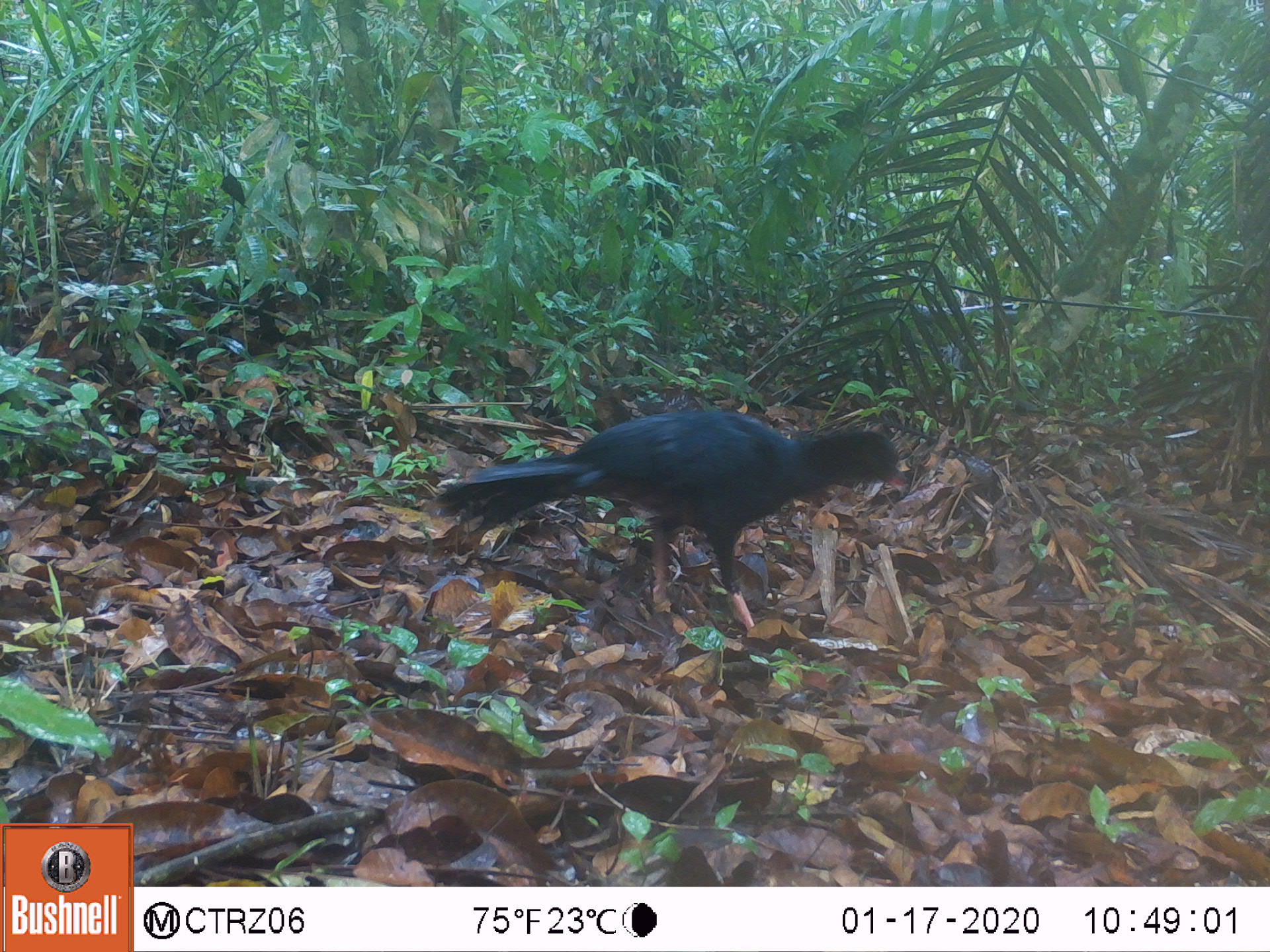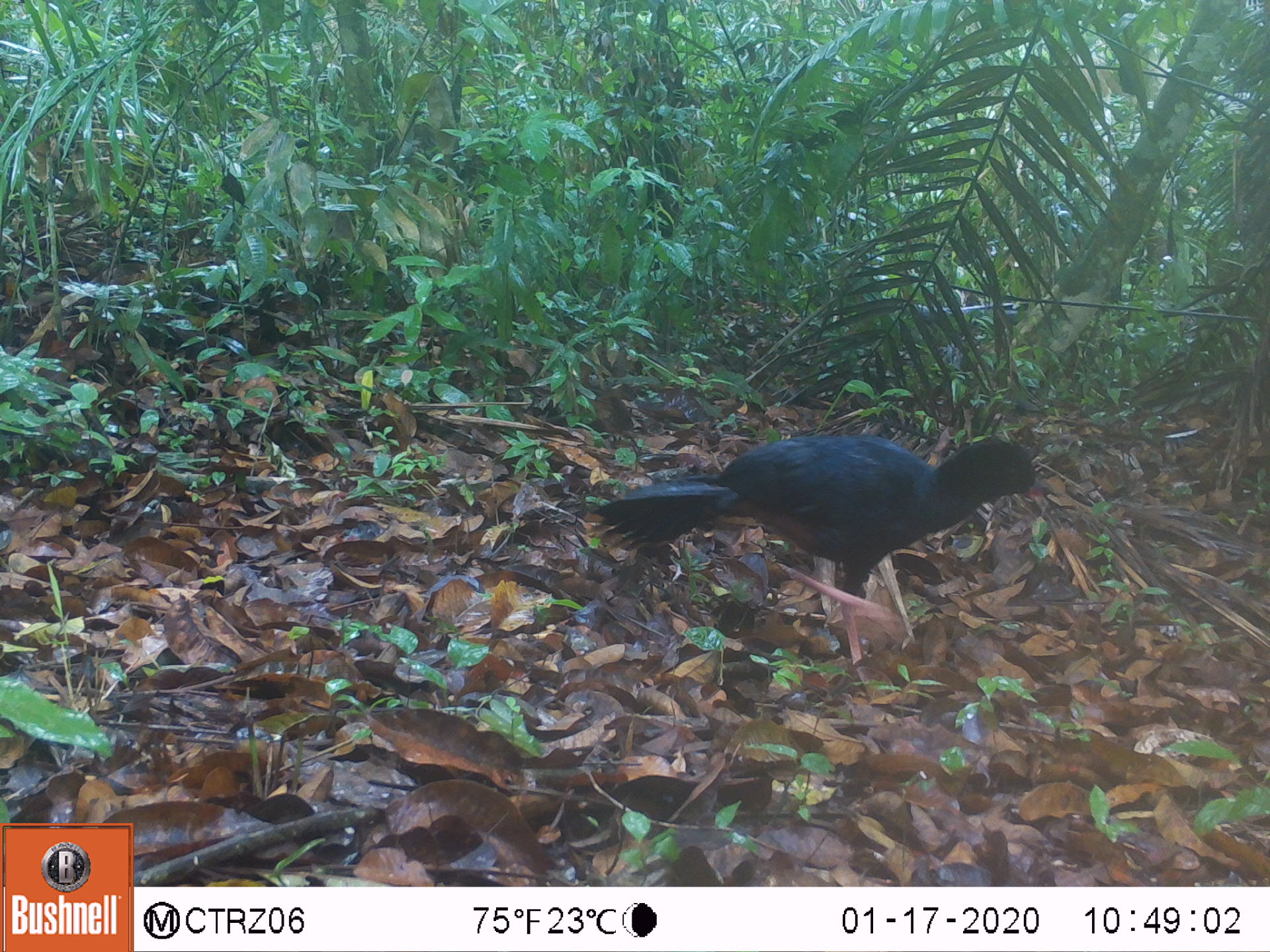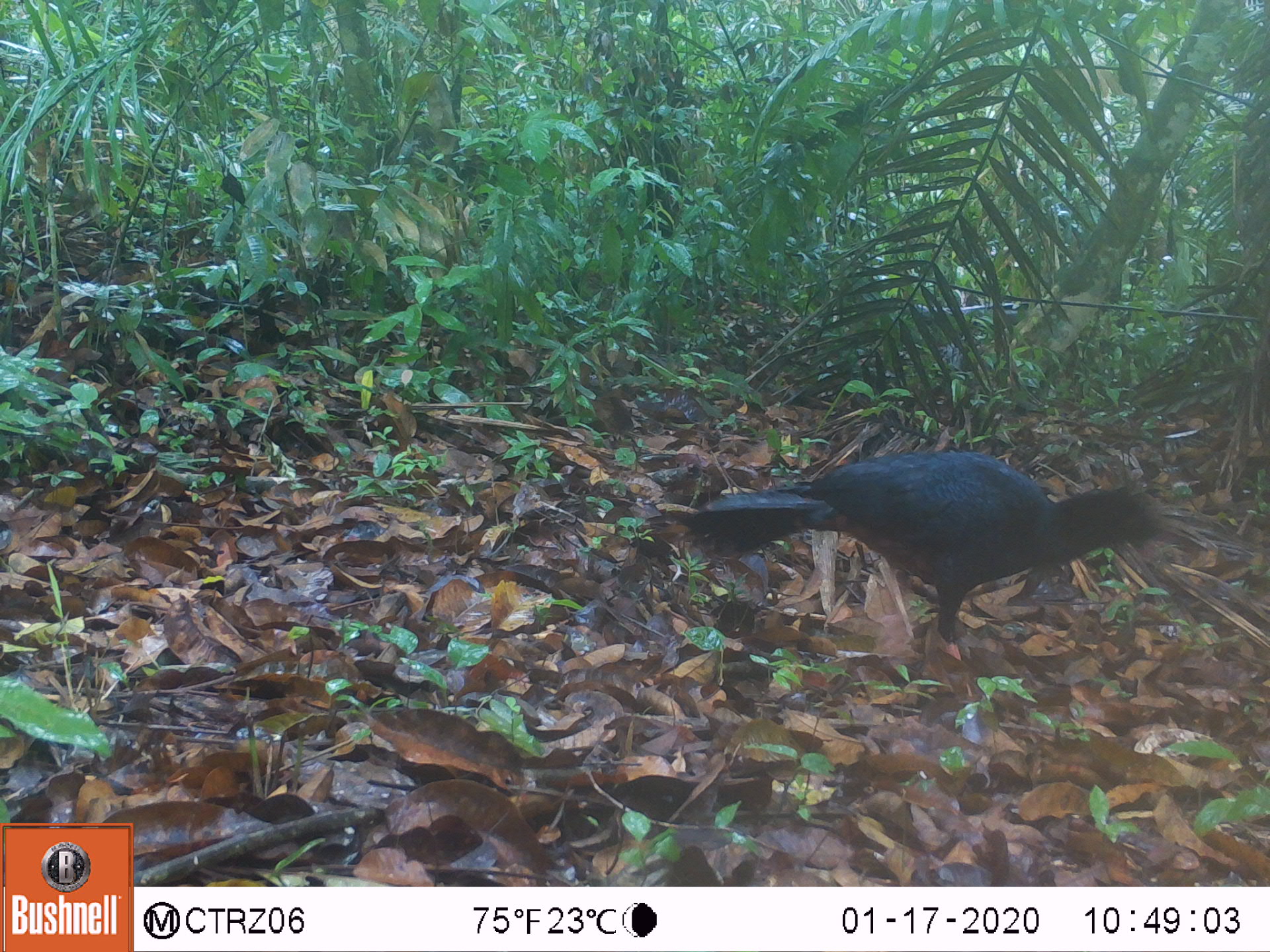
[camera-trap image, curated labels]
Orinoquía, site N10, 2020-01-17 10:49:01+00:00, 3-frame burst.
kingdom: Animalia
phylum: Chordata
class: Aves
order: Galliformes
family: Cracidae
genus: Mitu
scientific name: Mitu salvini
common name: salvin's currasow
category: salvins curassow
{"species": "salvins curassow (salvin's currasow) (Mitu salvini)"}